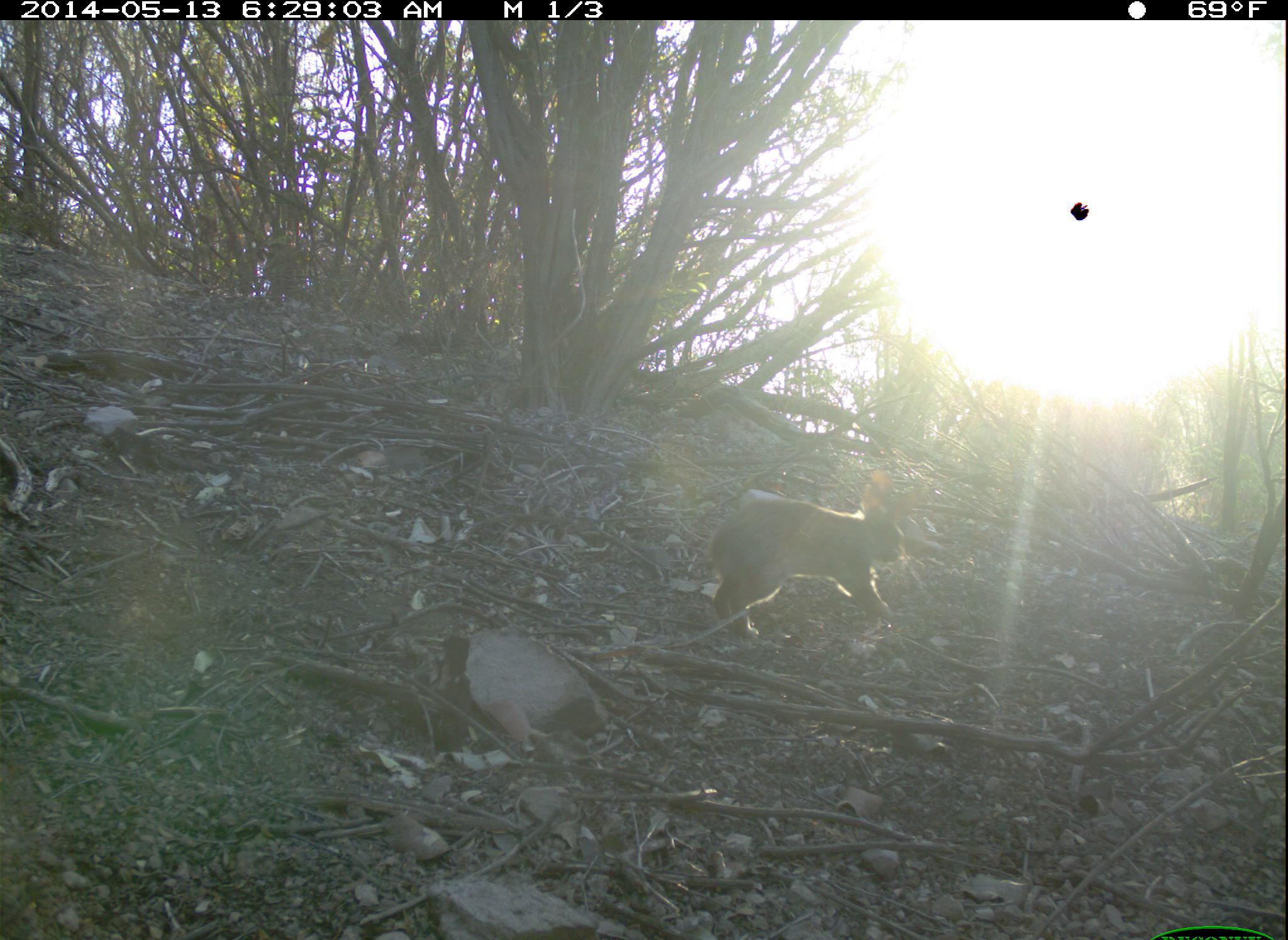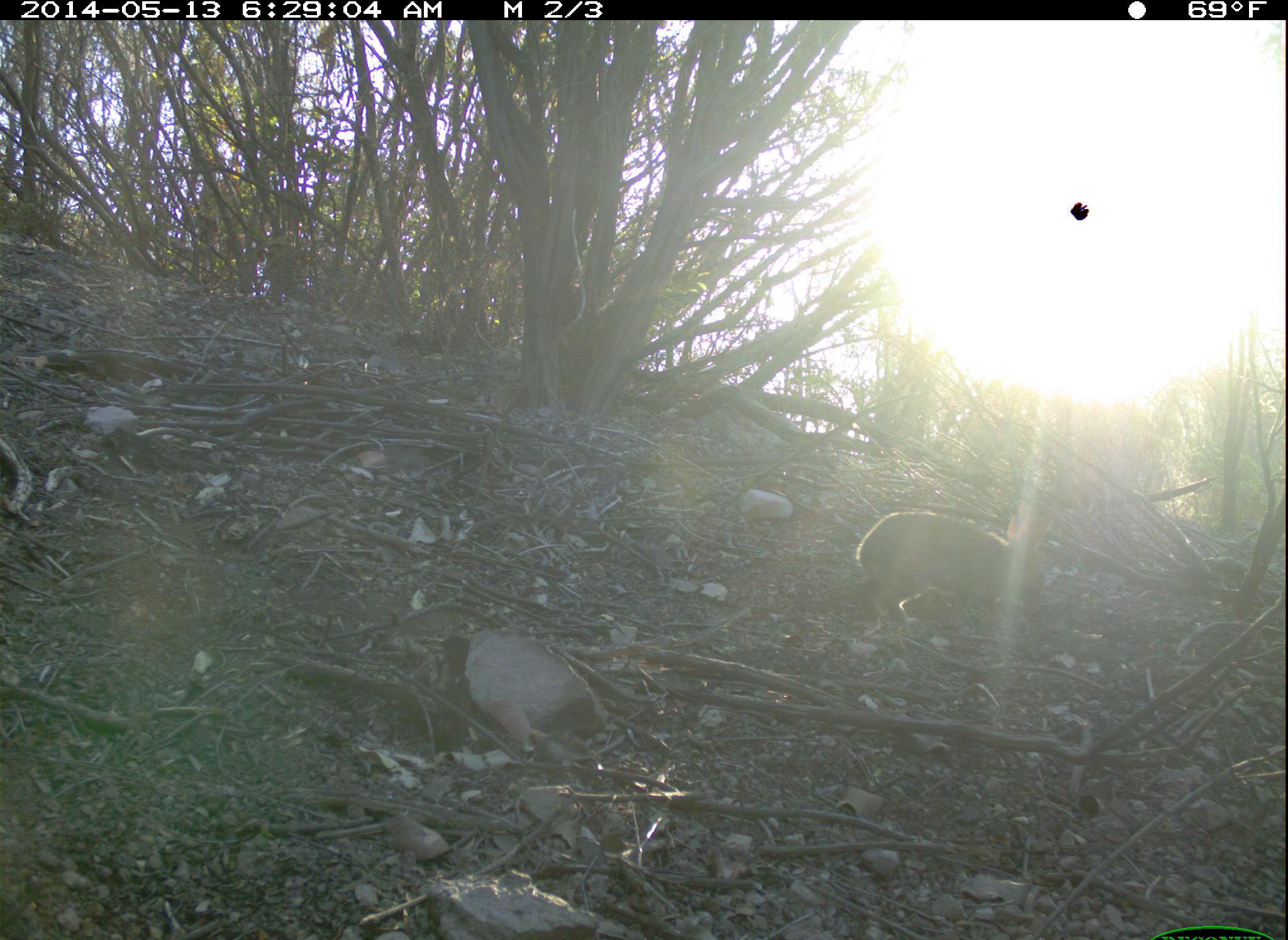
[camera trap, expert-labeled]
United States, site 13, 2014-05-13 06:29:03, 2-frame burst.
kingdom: Animalia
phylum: Chordata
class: Mammalia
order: Lagomorpha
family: Leporidae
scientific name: Leporidae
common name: rabbits and hares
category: rabbit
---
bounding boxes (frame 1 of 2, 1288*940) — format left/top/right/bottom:
rabbit: 709/467/921/639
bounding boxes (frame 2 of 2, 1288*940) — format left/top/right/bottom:
rabbit: 856/510/1058/630